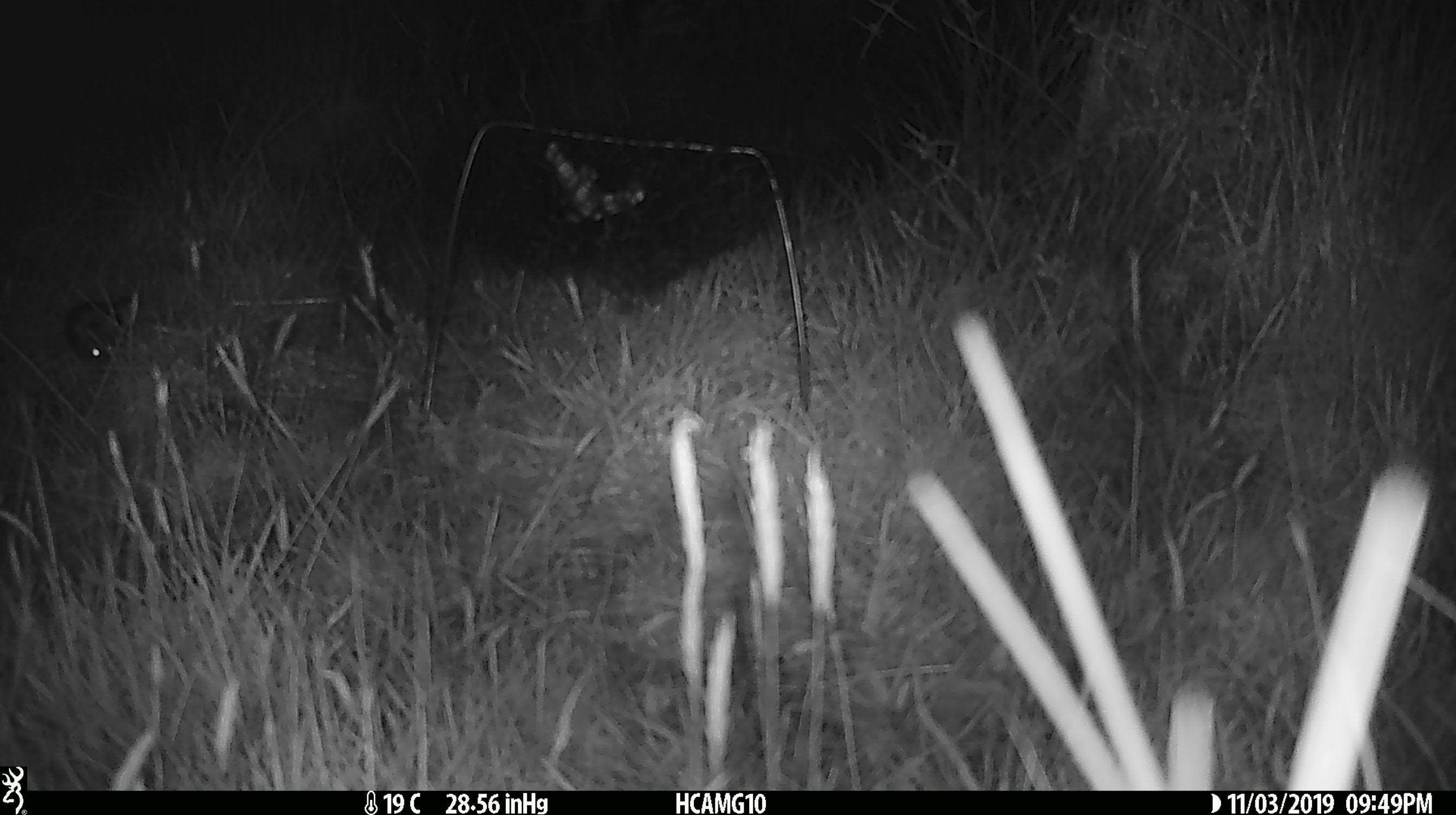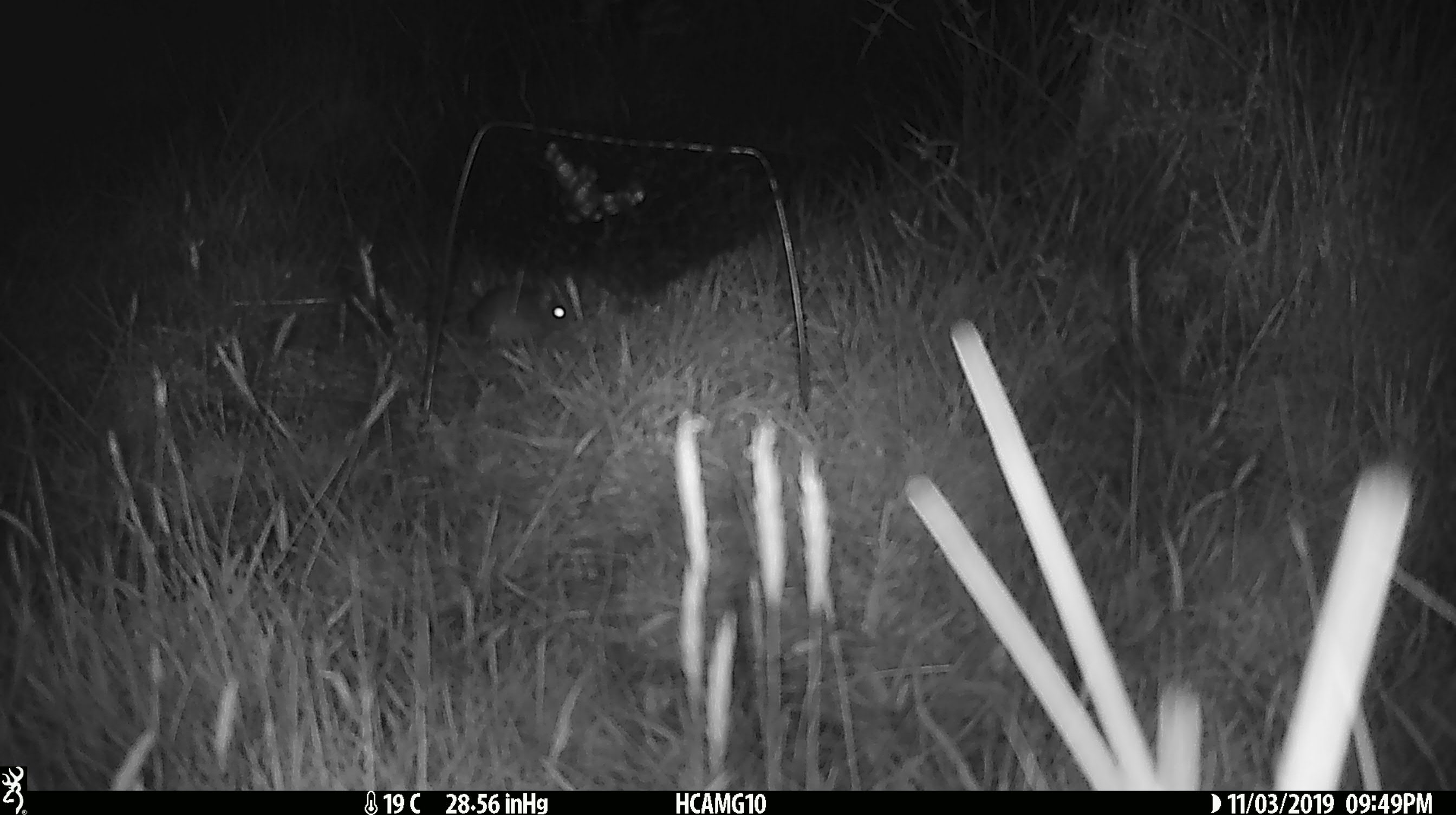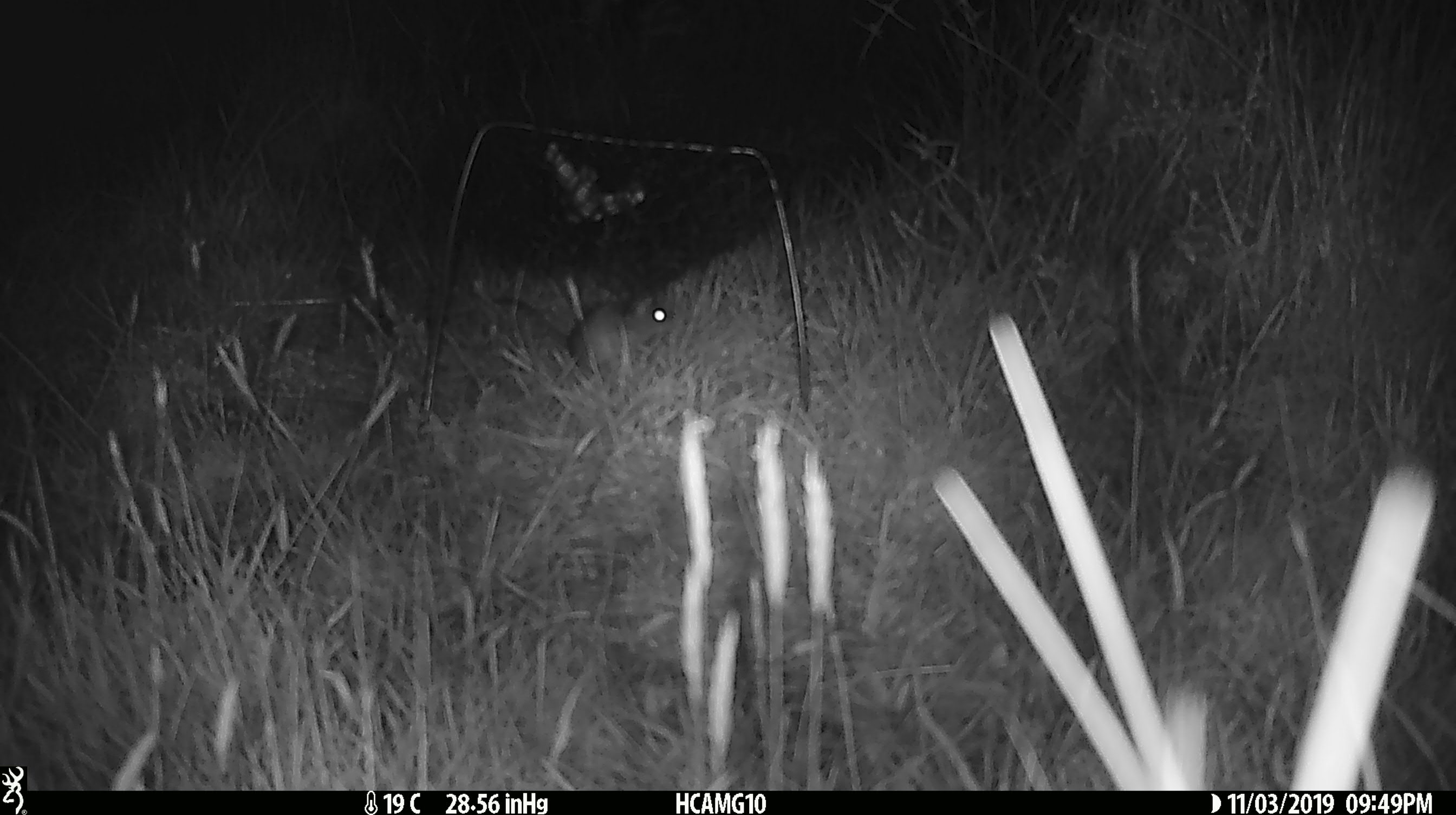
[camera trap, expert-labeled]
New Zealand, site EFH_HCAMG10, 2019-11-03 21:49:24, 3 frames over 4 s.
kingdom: Animalia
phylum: Chordata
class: Mammalia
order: Rodentia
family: Muridae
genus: Mus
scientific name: Mus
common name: mouse